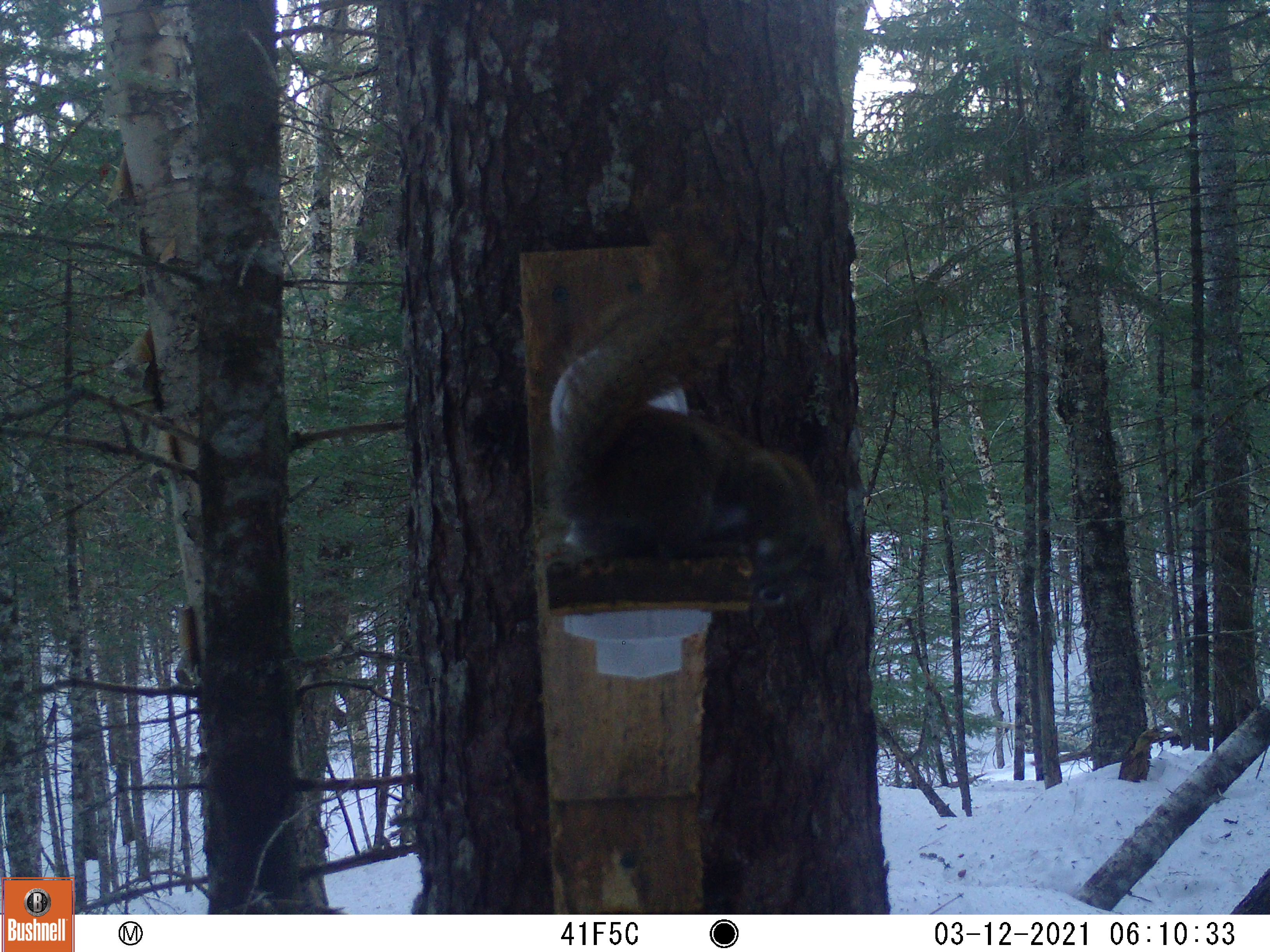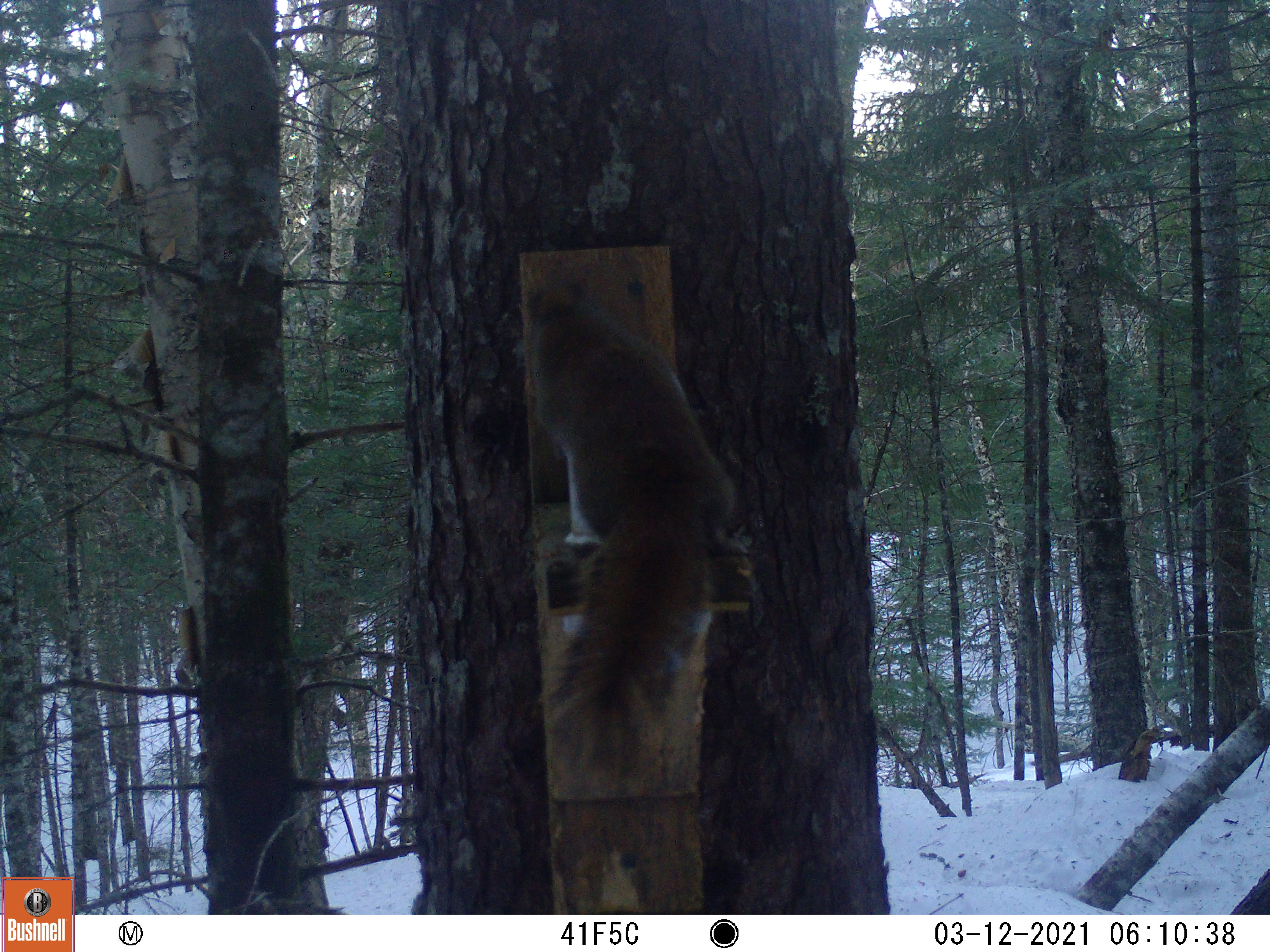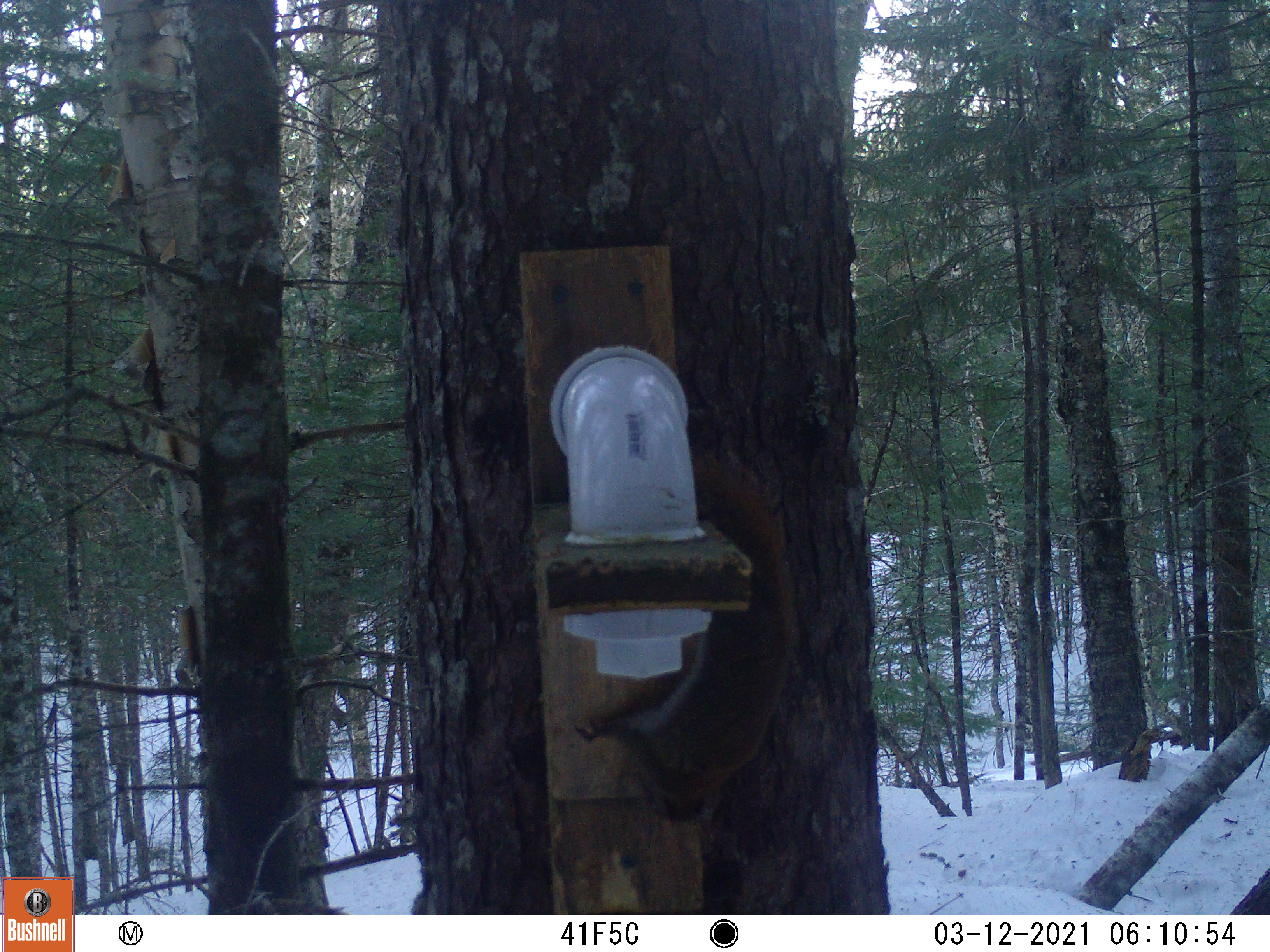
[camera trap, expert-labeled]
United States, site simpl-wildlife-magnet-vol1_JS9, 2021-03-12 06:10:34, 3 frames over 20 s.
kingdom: Animalia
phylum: Chordata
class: Mammalia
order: Rodentia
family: Sciuridae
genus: Tamiasciurus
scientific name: Tamiasciurus hudsonicus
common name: red squirrel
Red squirrel (Tamiasciurus hudsonicus).